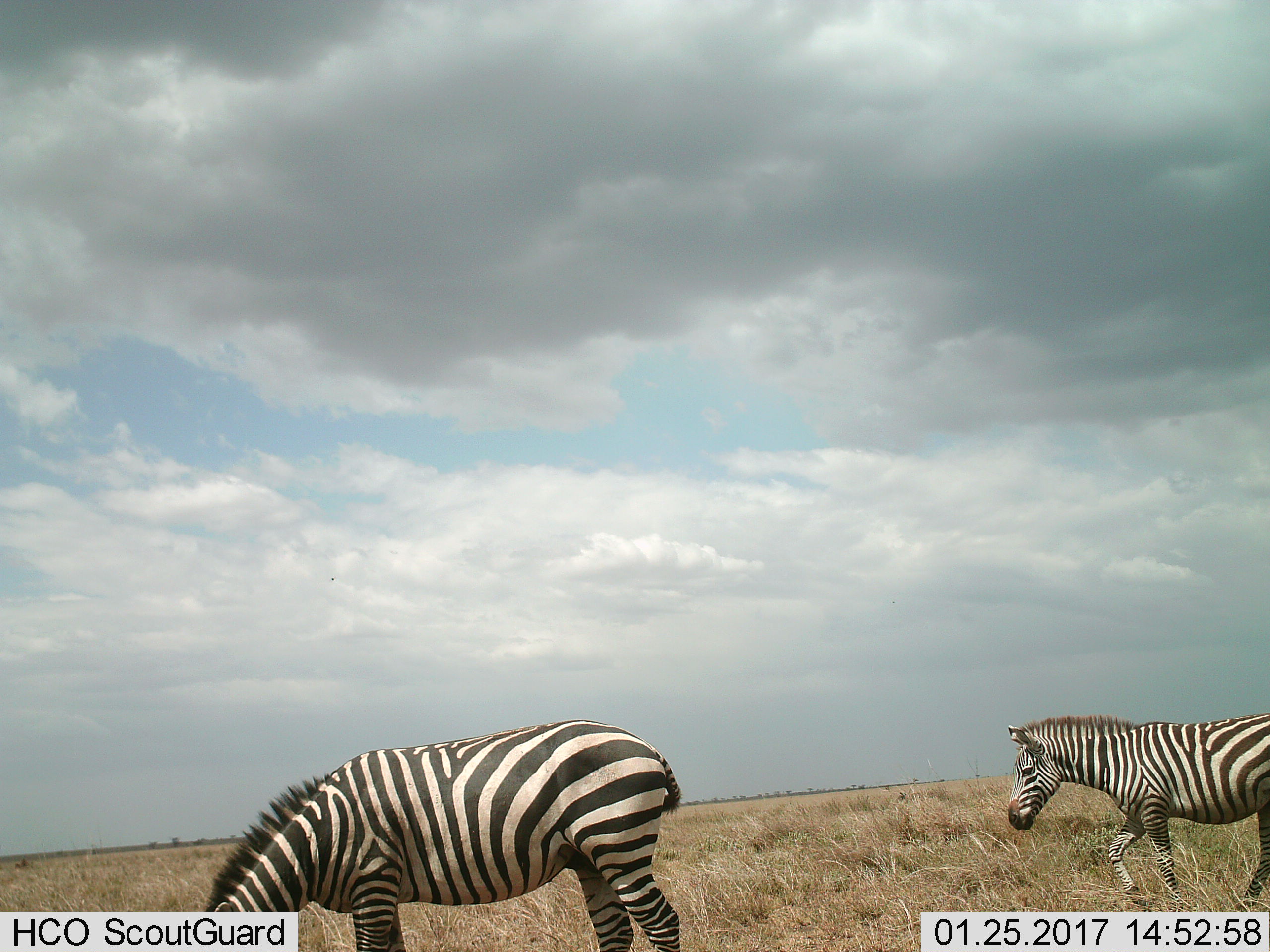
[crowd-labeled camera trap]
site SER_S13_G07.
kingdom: Animalia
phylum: Chordata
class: Mammalia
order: Perissodactyla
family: Equidae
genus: Equus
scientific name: Equus quagga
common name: plains zebra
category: zebraplains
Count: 2.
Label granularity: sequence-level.